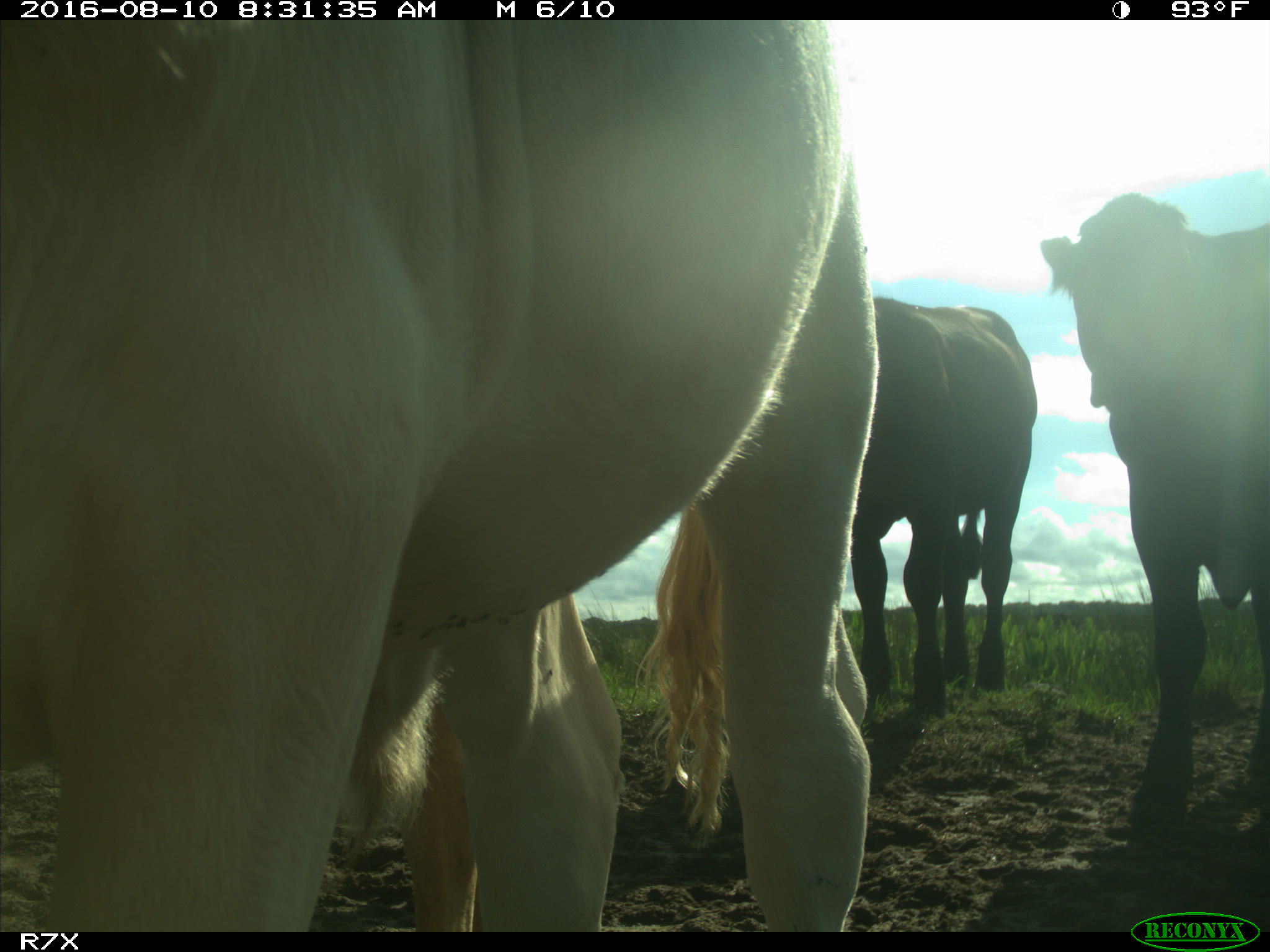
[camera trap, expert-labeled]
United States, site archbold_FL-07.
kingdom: Animalia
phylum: Chordata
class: Mammalia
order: Artiodactyla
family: Bovidae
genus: Bos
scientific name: Bos taurus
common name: domestic cow